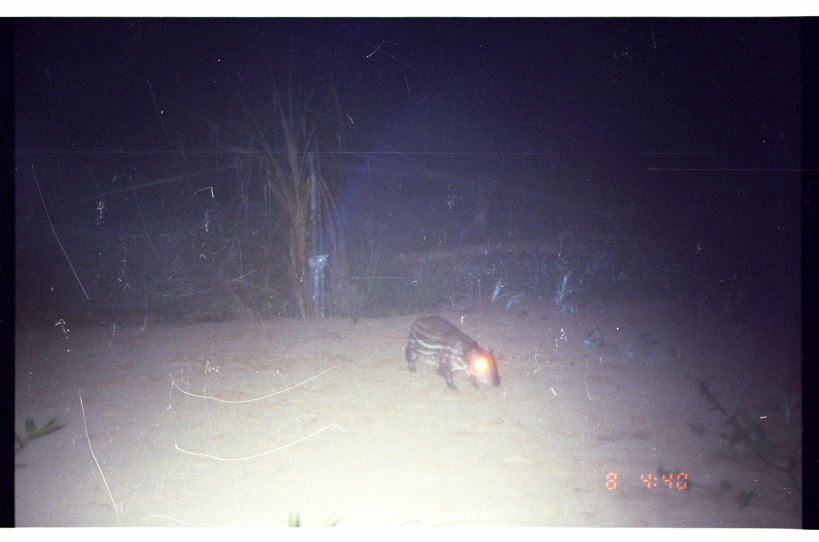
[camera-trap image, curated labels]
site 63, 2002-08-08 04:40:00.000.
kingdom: Animalia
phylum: Chordata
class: Mammalia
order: Rodentia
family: Cuniculidae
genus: Cuniculus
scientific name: Cuniculus paca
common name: spotted paca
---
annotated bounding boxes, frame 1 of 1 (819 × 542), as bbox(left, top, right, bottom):
cuniculus paca: bbox(405, 315, 501, 388)